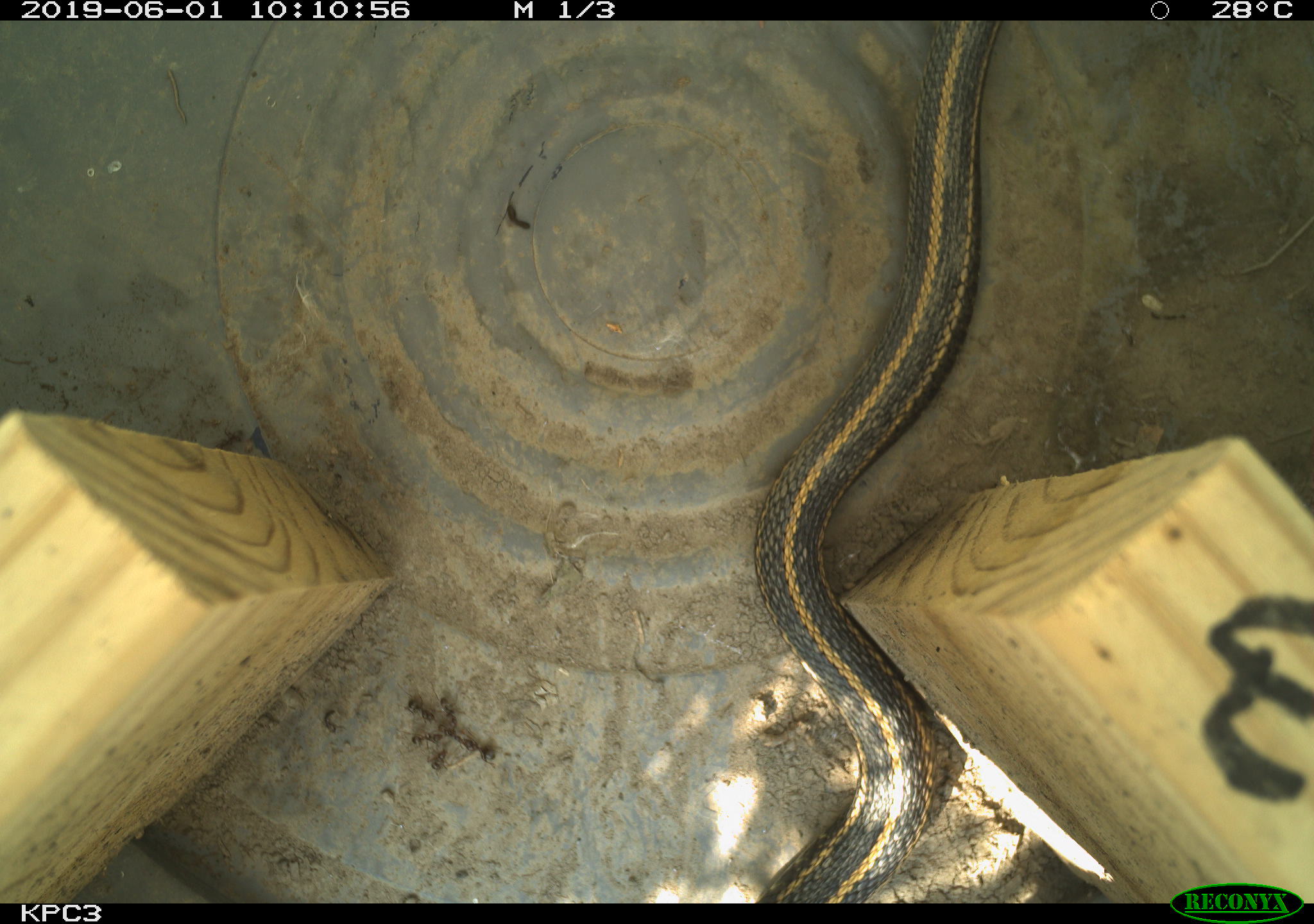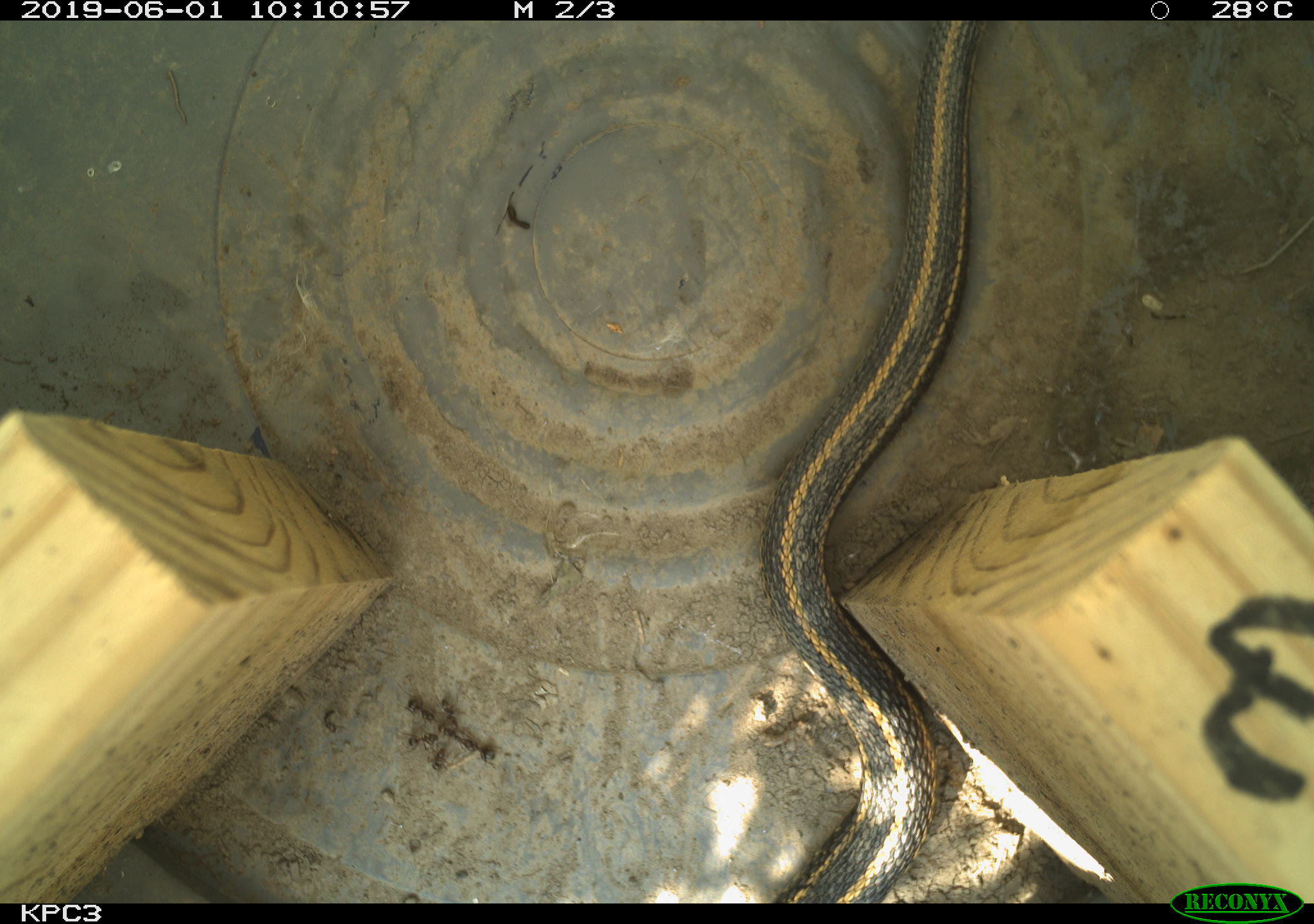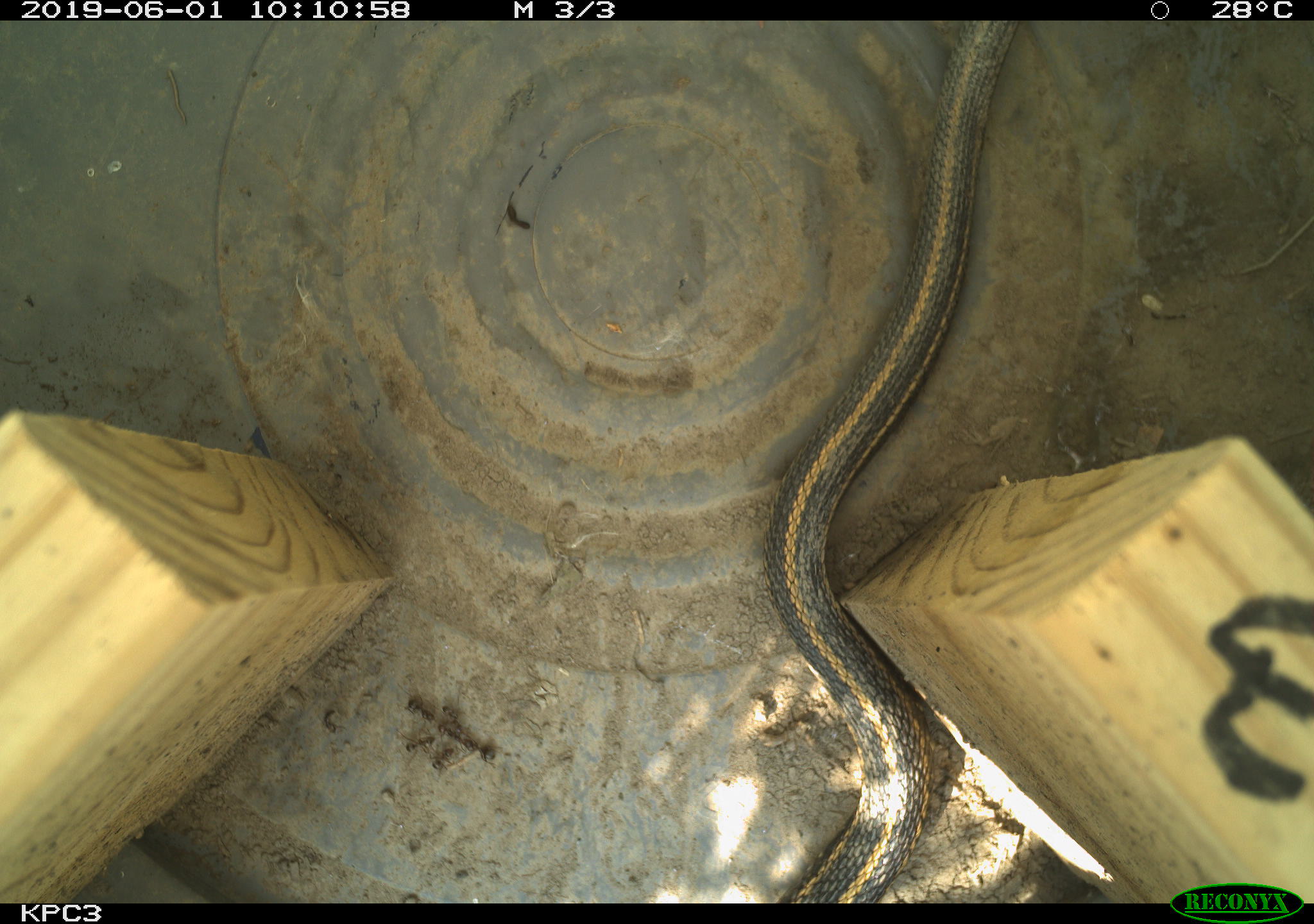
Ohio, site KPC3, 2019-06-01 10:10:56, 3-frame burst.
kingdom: Animalia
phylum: Chordata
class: Reptilia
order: Squamata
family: Colubridae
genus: Thamnophis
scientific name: Thamnophis sirtalis sirtalis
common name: eastern gartersnake